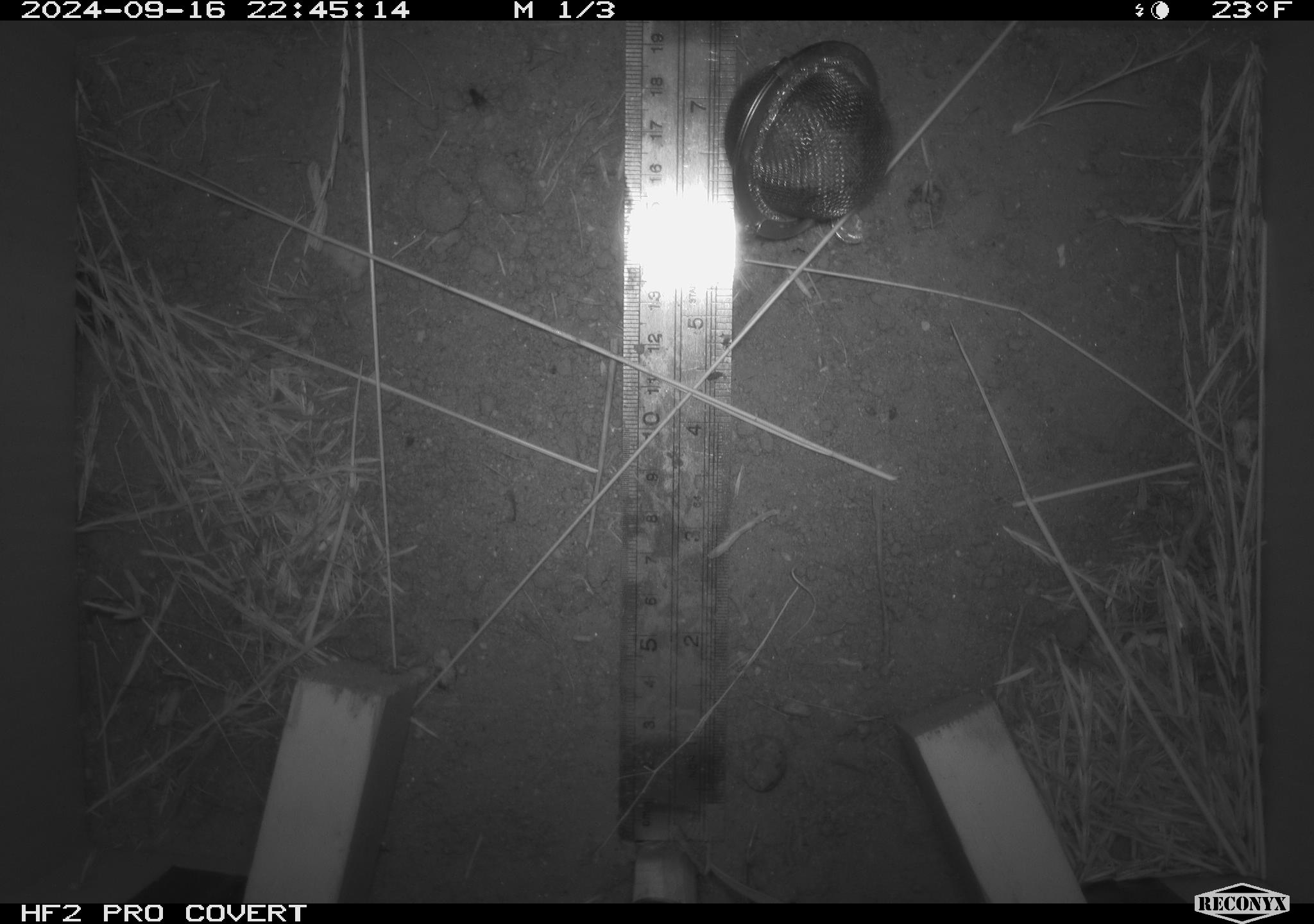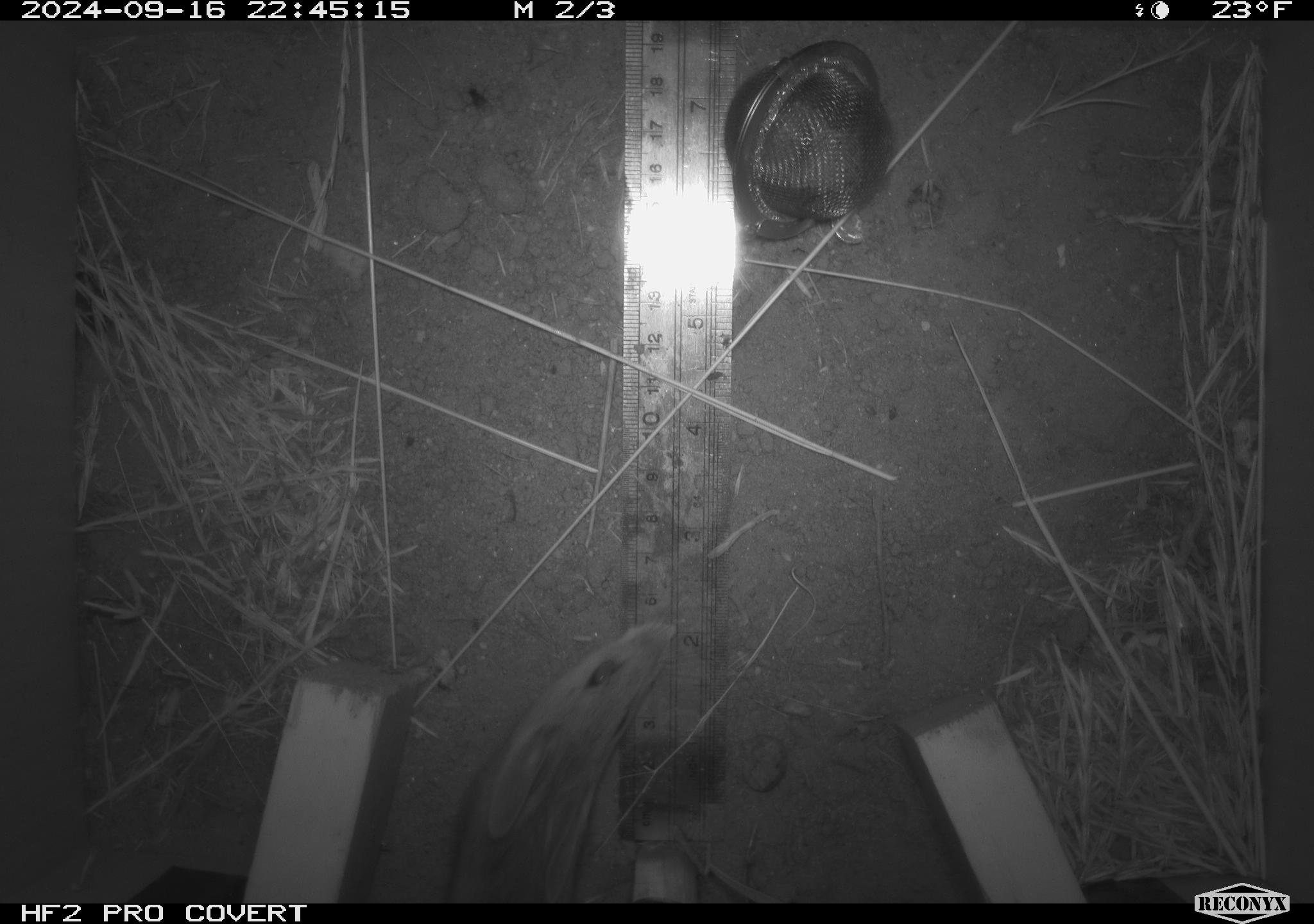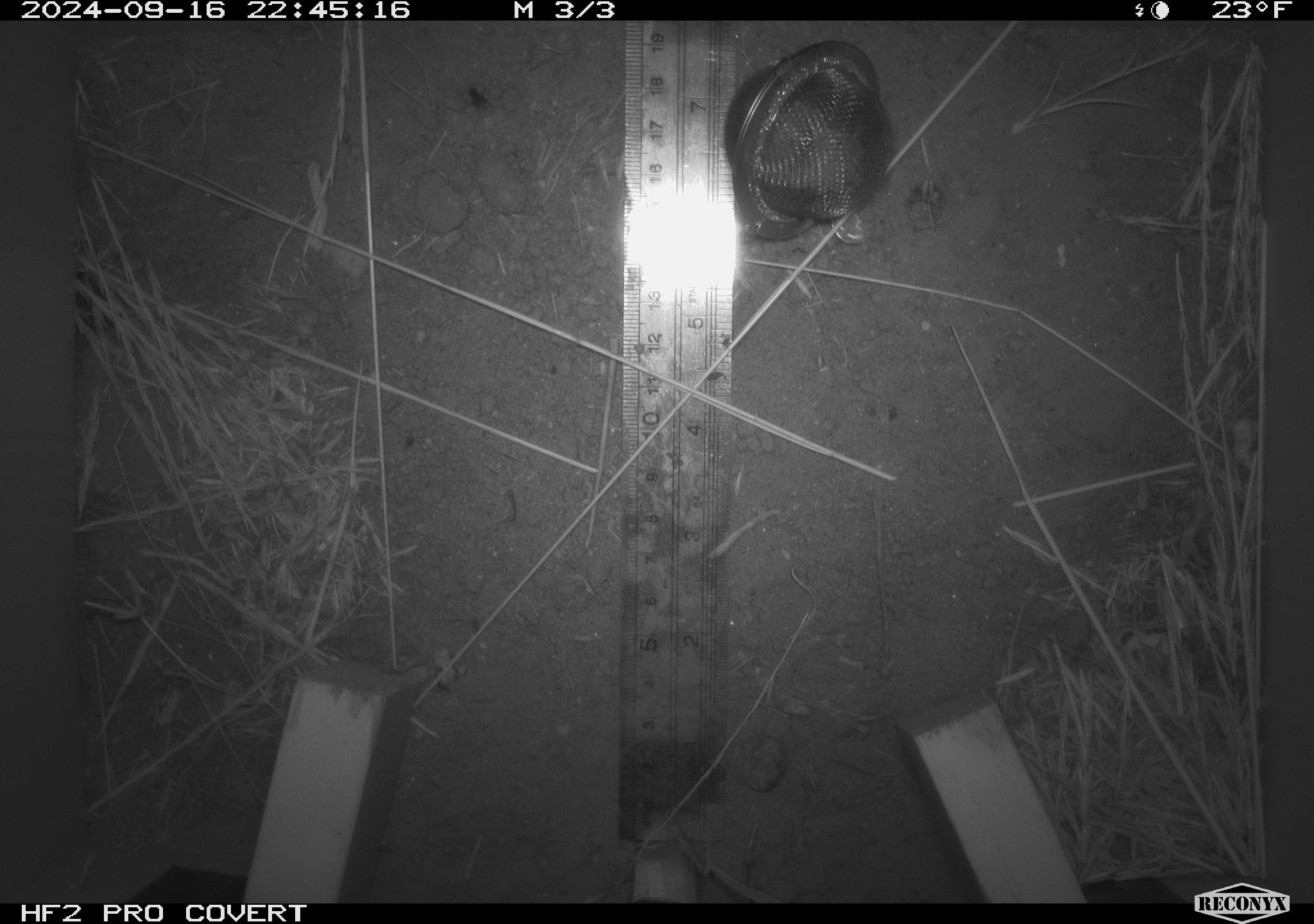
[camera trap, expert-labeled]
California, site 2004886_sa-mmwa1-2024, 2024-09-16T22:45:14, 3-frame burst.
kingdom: Animalia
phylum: Chordata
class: Mammalia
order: Rodentia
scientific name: Rodentia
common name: mouse species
Mouse species (Rodentia).